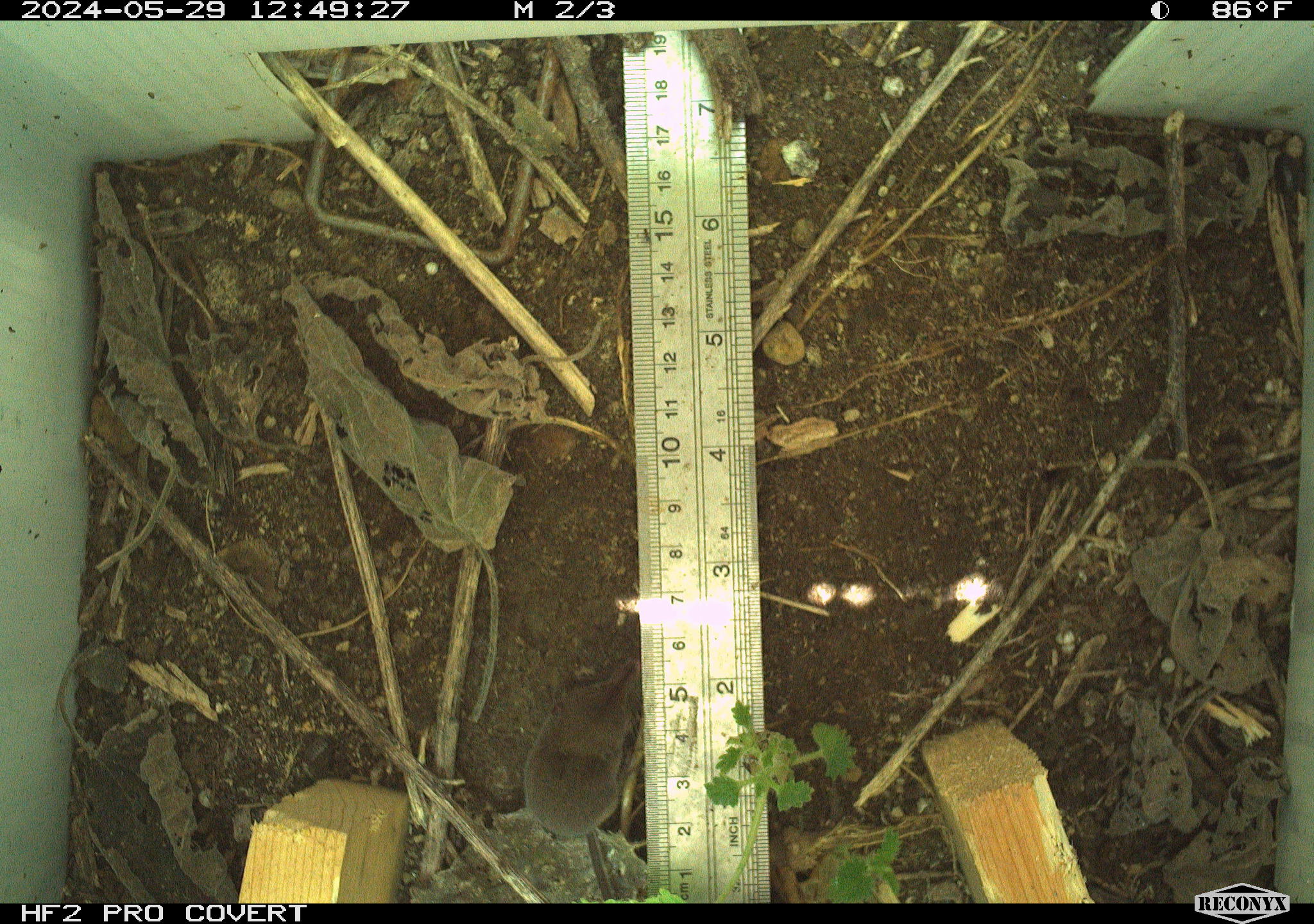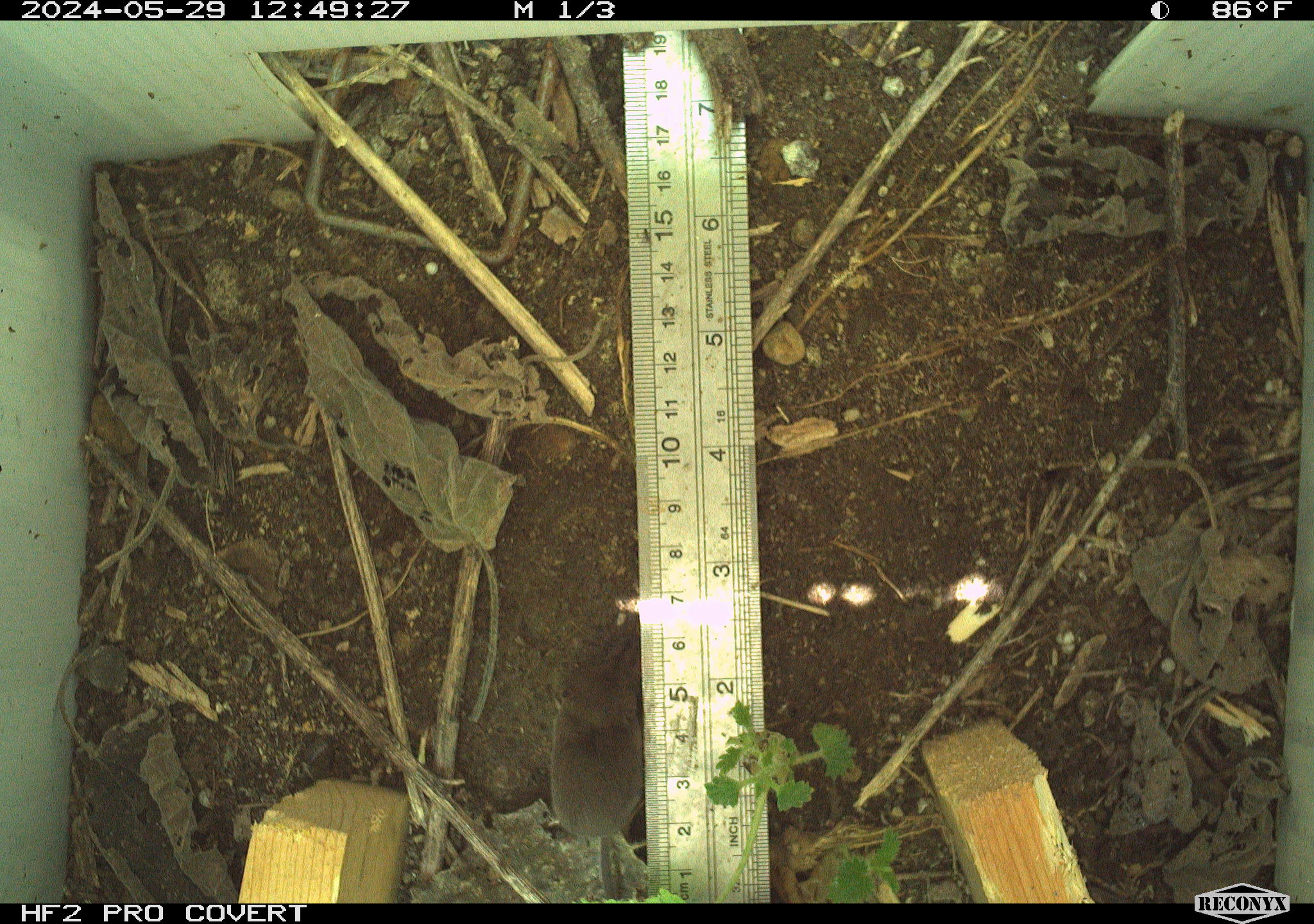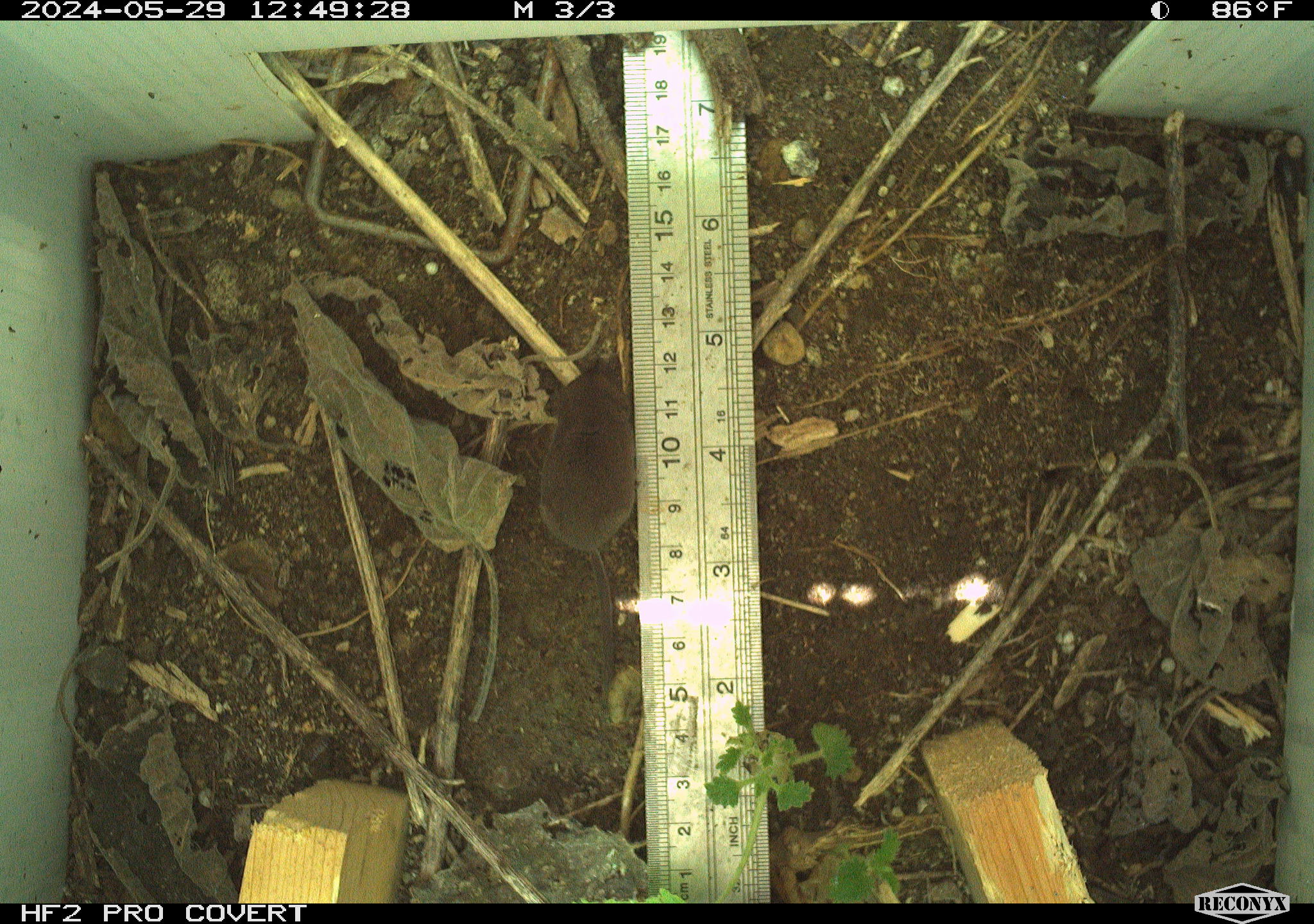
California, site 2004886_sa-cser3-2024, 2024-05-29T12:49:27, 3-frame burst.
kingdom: Animalia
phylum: Chordata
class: Mammalia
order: Eulipotyphla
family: Soricidae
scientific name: Soricidae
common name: shrews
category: soricidae family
Soricidae family (shrews) (Soricidae).